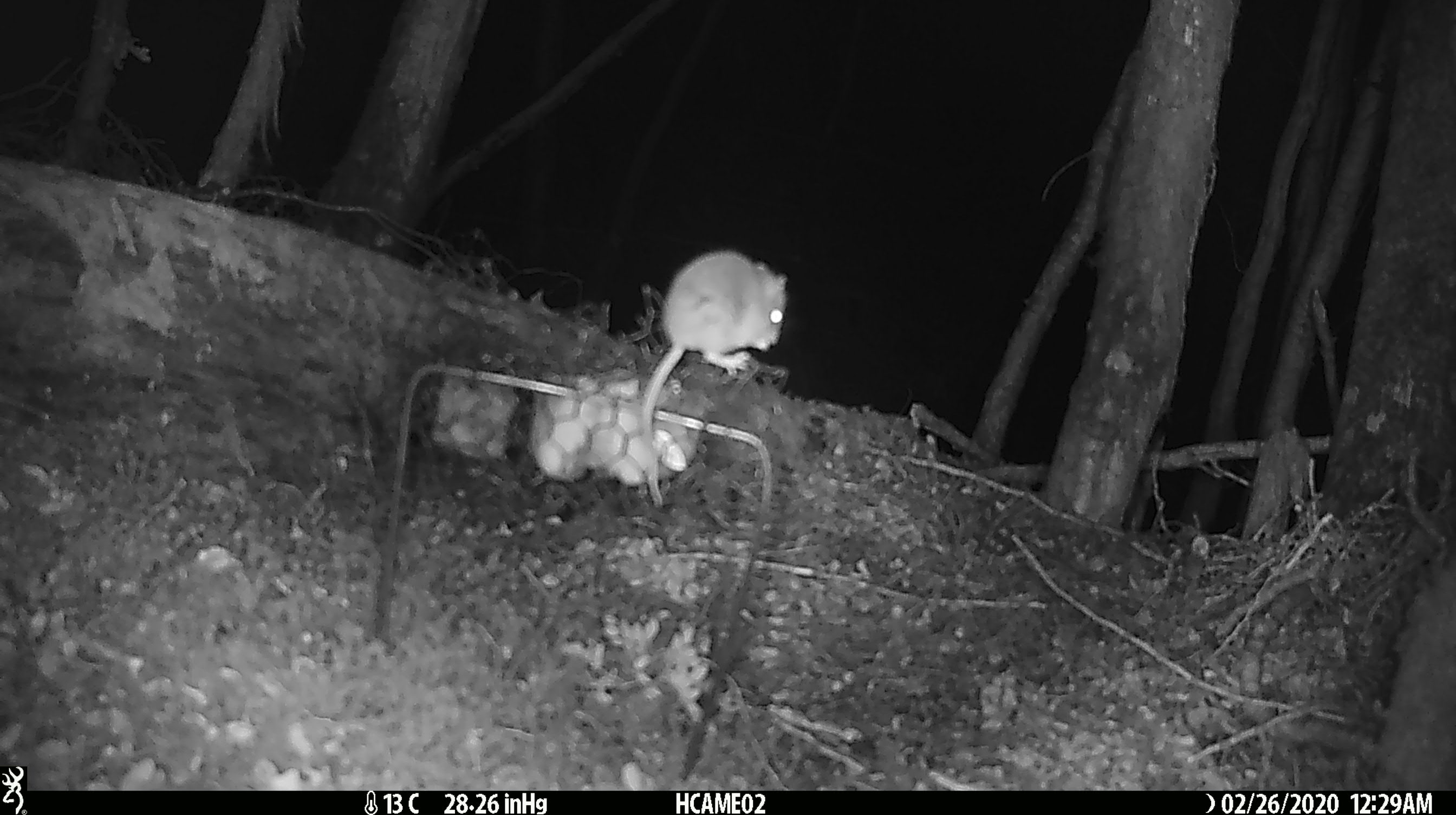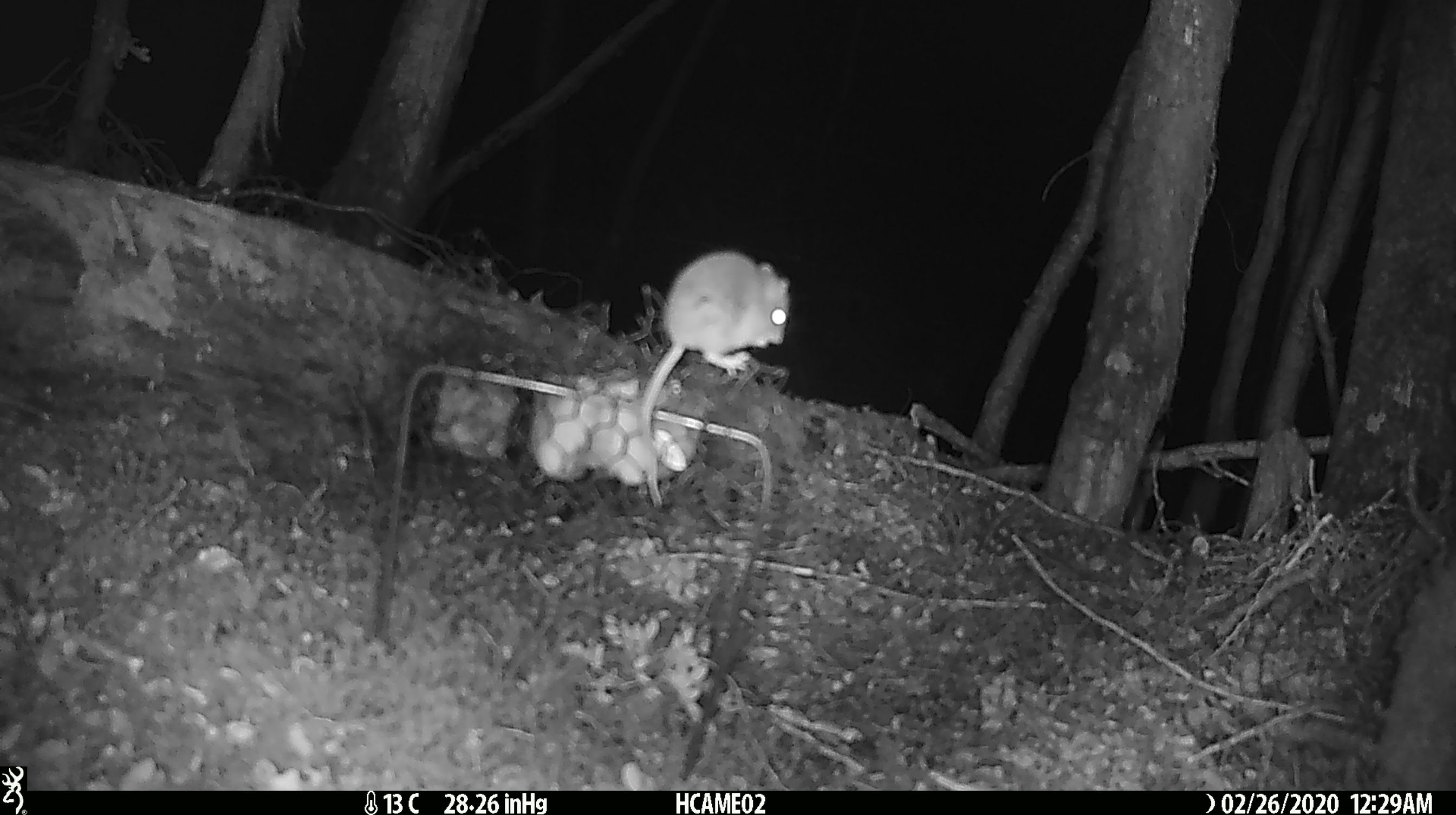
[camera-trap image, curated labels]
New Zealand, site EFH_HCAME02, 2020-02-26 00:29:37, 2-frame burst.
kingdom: Animalia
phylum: Chordata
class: Mammalia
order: Rodentia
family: Muridae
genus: Mus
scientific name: Mus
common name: mouse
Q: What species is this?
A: Mouse (Mus).